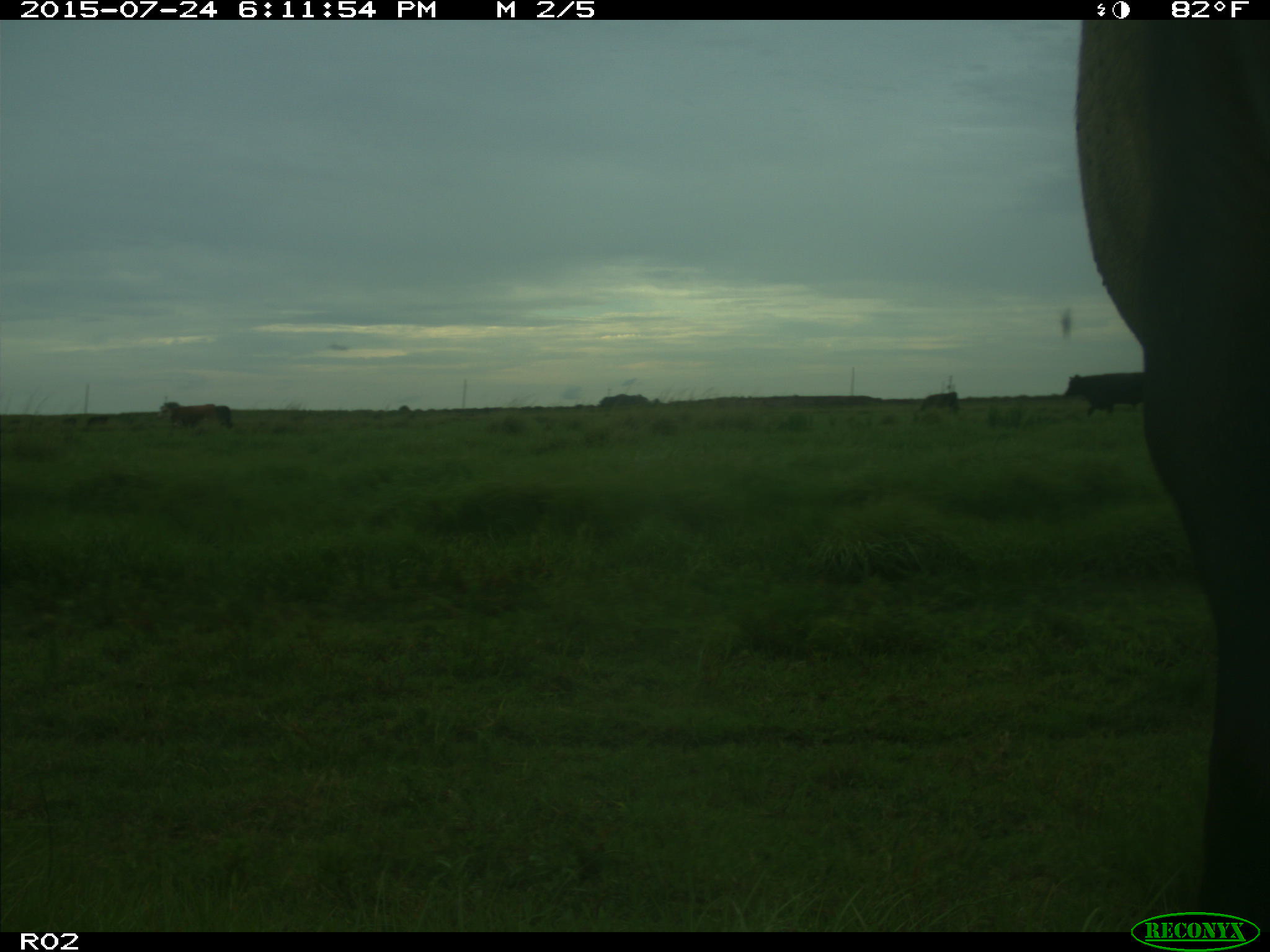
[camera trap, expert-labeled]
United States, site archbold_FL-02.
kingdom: Animalia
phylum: Chordata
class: Mammalia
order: Artiodactyla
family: Bovidae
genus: Bos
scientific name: Bos taurus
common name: domestic cow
Bos taurus (domestic cow).